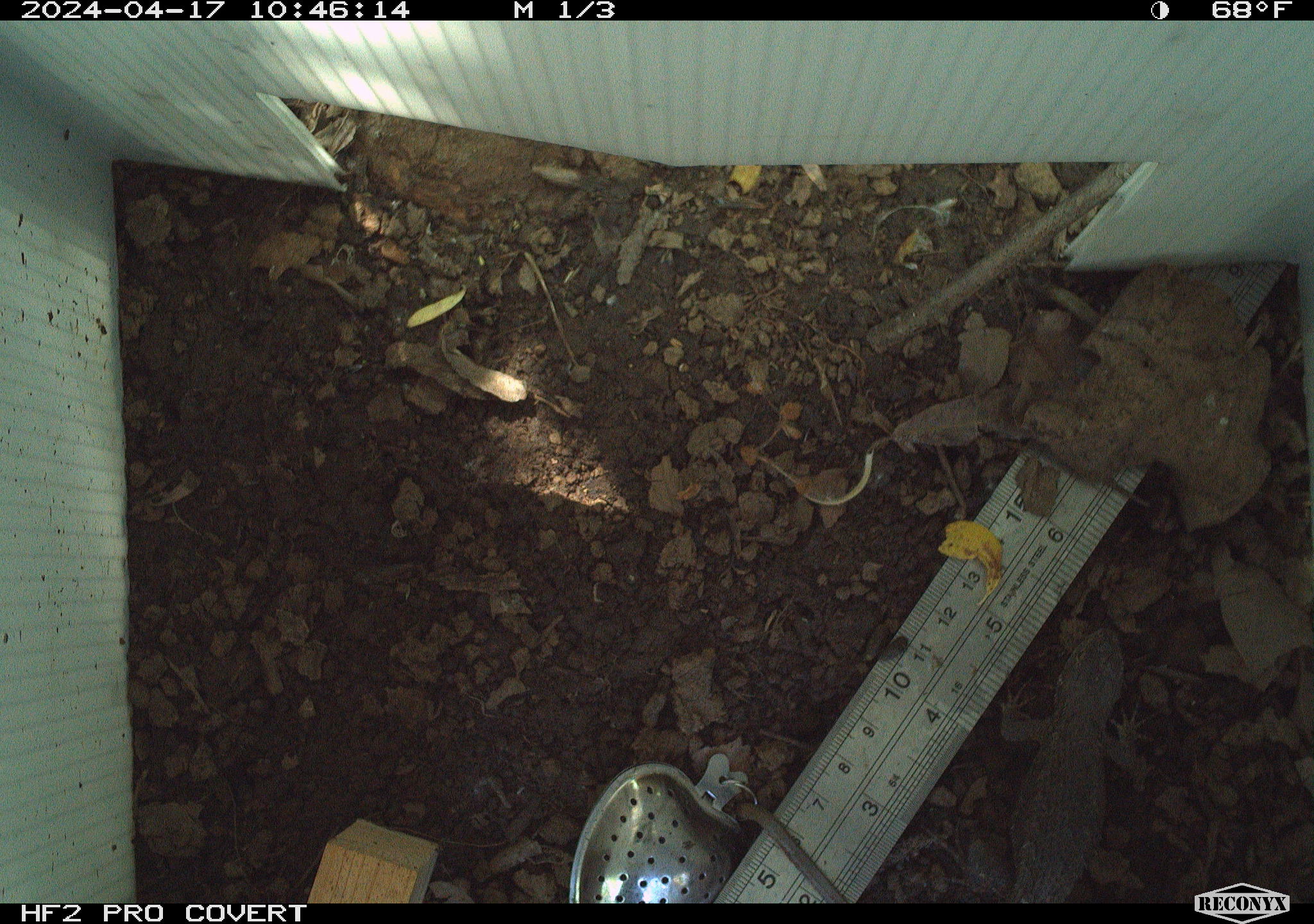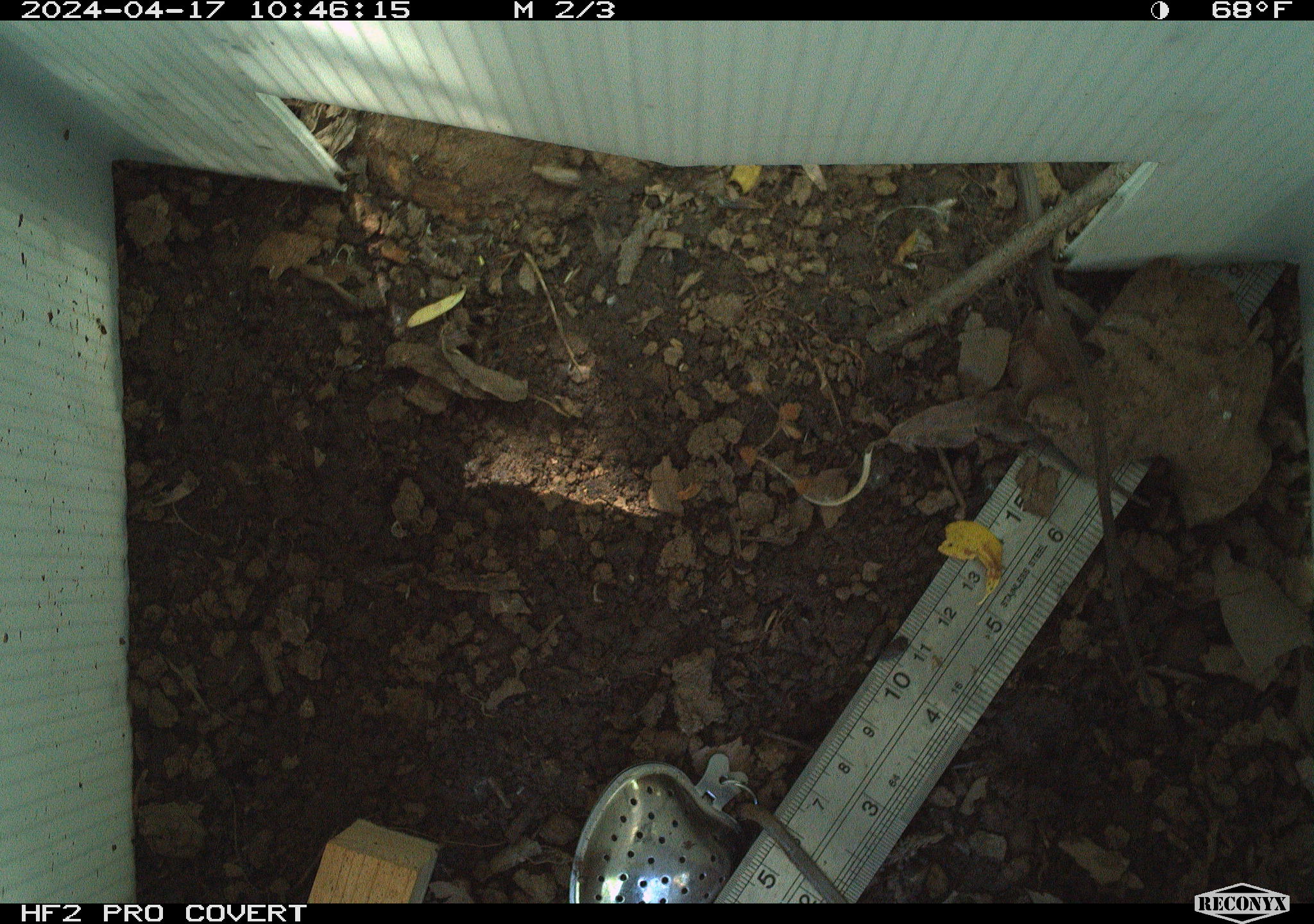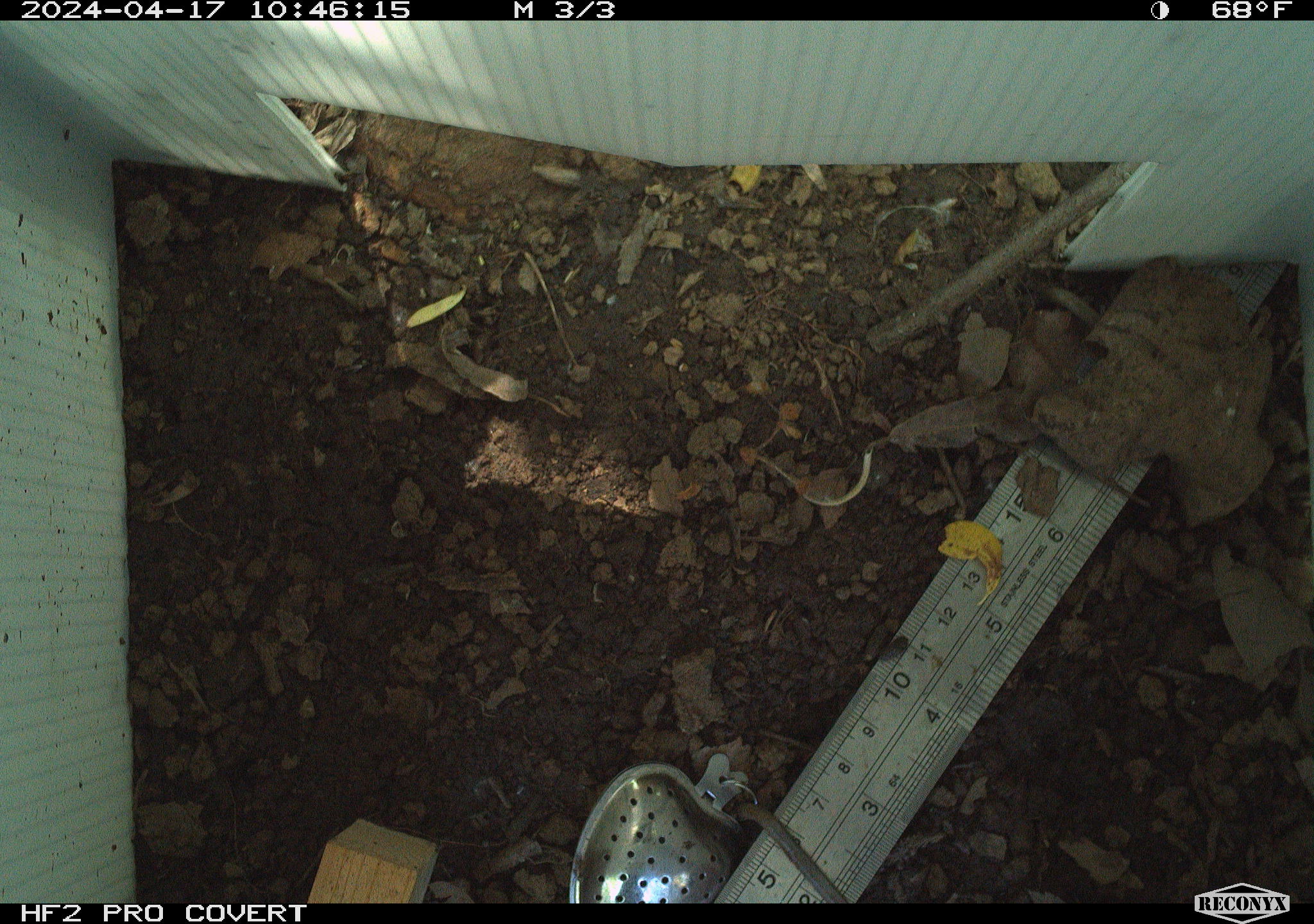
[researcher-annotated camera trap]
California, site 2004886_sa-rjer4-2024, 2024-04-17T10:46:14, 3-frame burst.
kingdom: Animalia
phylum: Chordata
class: Reptilia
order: Squamata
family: Phrynosomatidae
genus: Sceloporus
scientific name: Sceloporus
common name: spiny lizards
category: sceloporus species